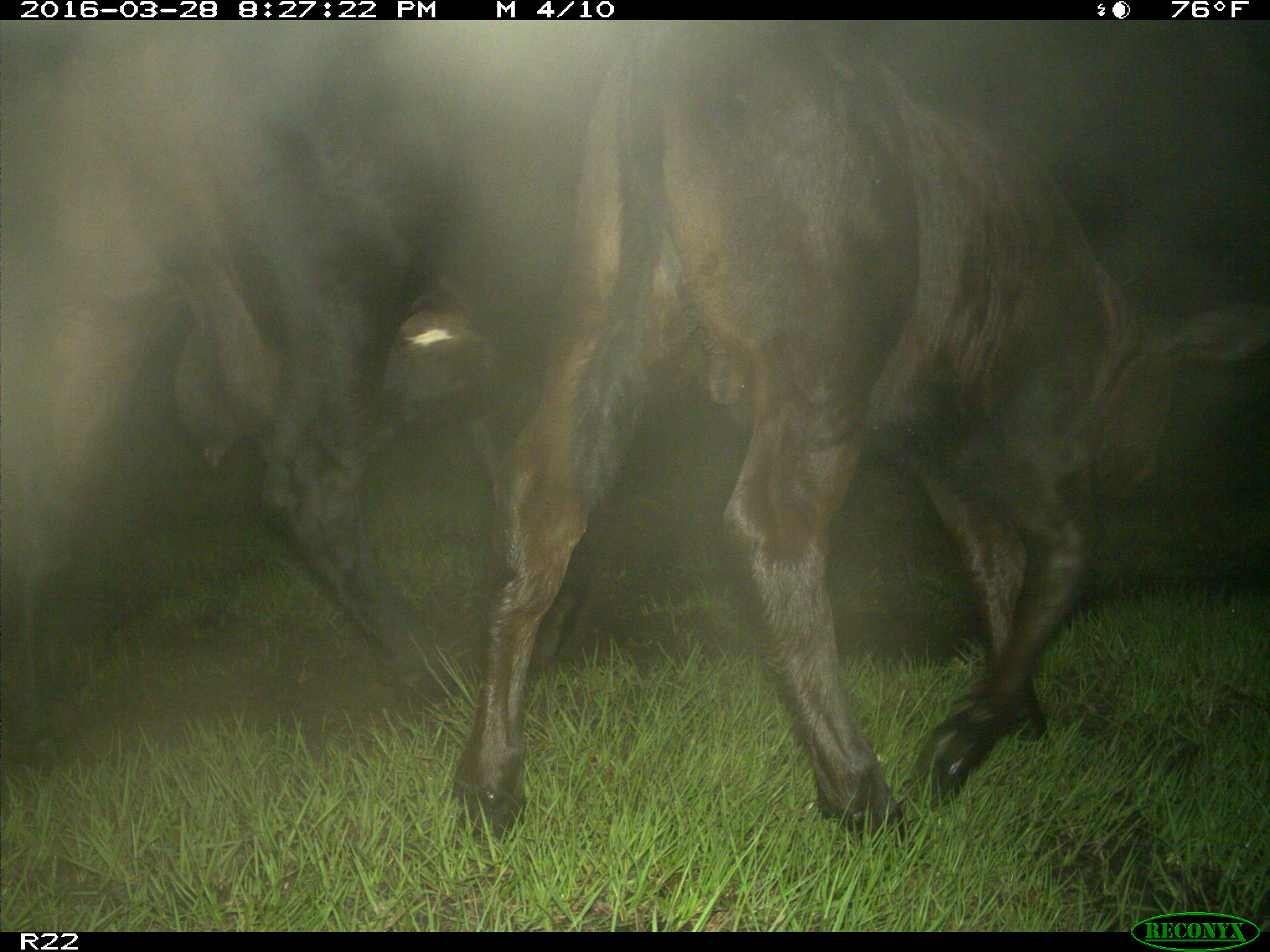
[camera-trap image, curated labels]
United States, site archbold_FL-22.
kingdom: Animalia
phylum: Chordata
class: Mammalia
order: Artiodactyla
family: Bovidae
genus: Bos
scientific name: Bos taurus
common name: domestic cow